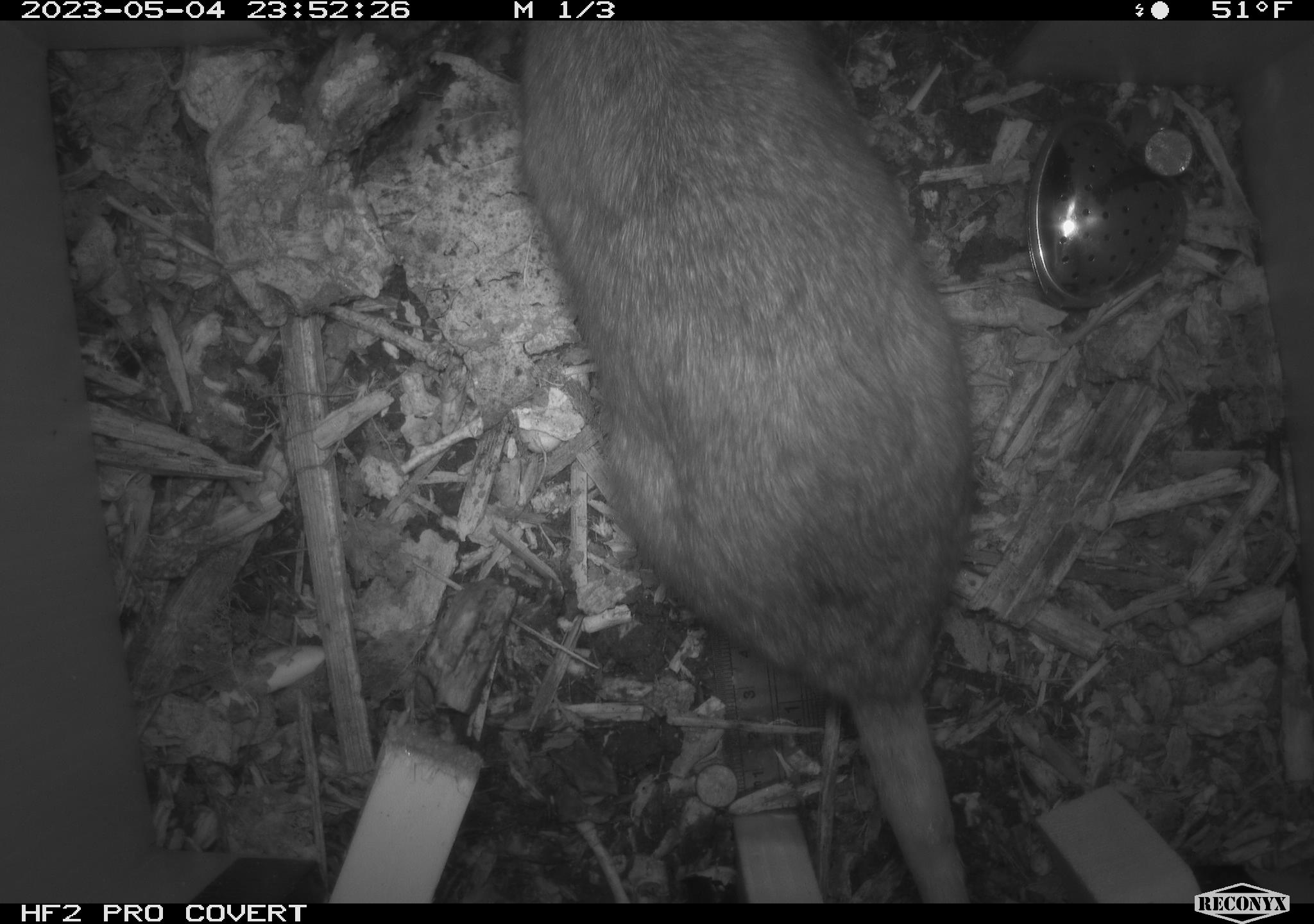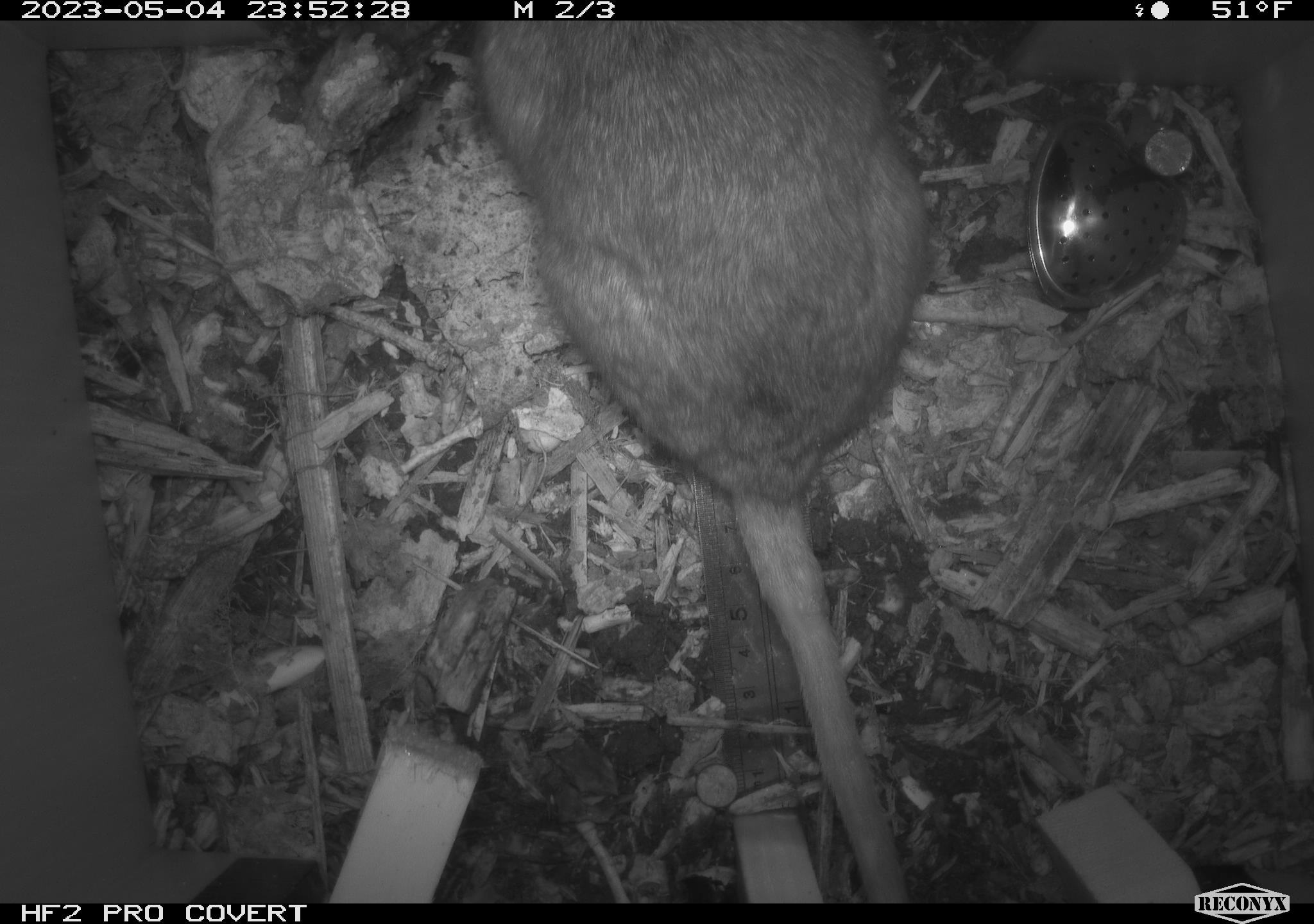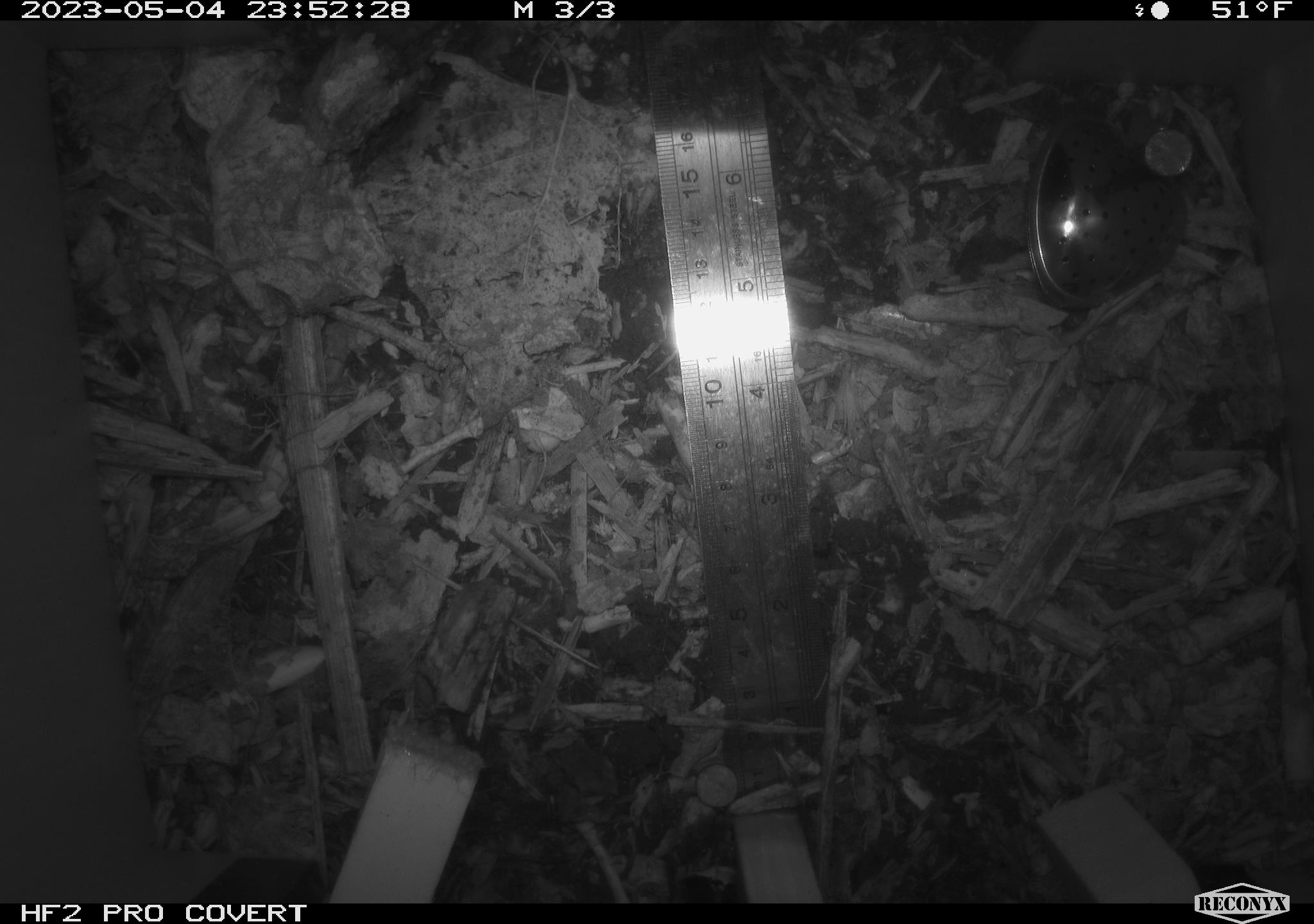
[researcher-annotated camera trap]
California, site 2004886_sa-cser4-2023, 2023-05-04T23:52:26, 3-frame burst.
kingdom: Animalia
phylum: Chordata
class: Mammalia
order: Rodentia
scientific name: Rodentia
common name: woodrat or rat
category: woodrat or rat species